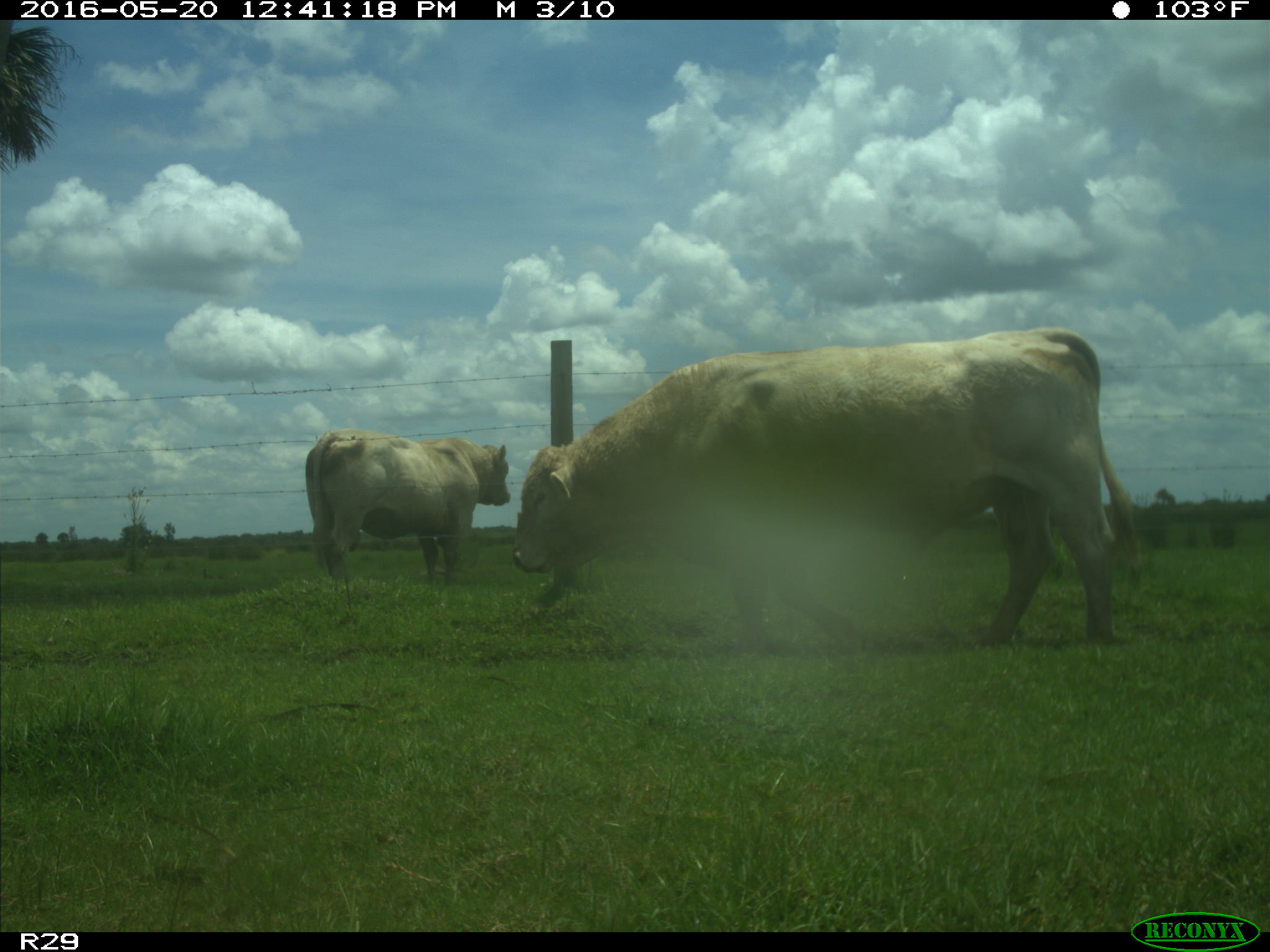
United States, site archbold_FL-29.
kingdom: Animalia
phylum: Chordata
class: Mammalia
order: Artiodactyla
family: Bovidae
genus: Bos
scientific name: Bos taurus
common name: domestic cow